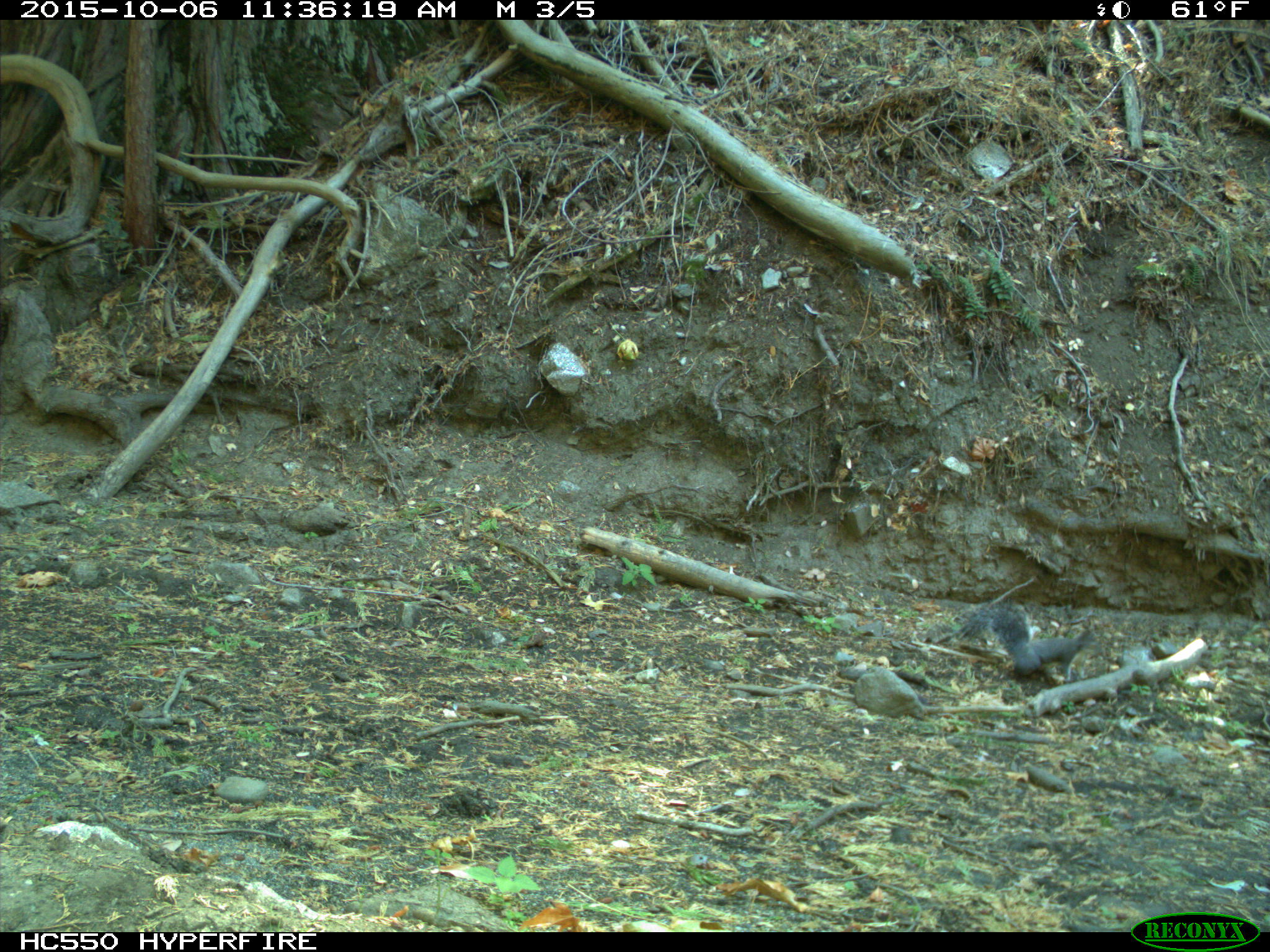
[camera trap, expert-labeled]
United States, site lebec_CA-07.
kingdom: Animalia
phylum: Chordata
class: Mammalia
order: Rodentia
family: Sciuridae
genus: Sciurus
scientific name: Sciurus carolinensis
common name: eastern gray squirrel